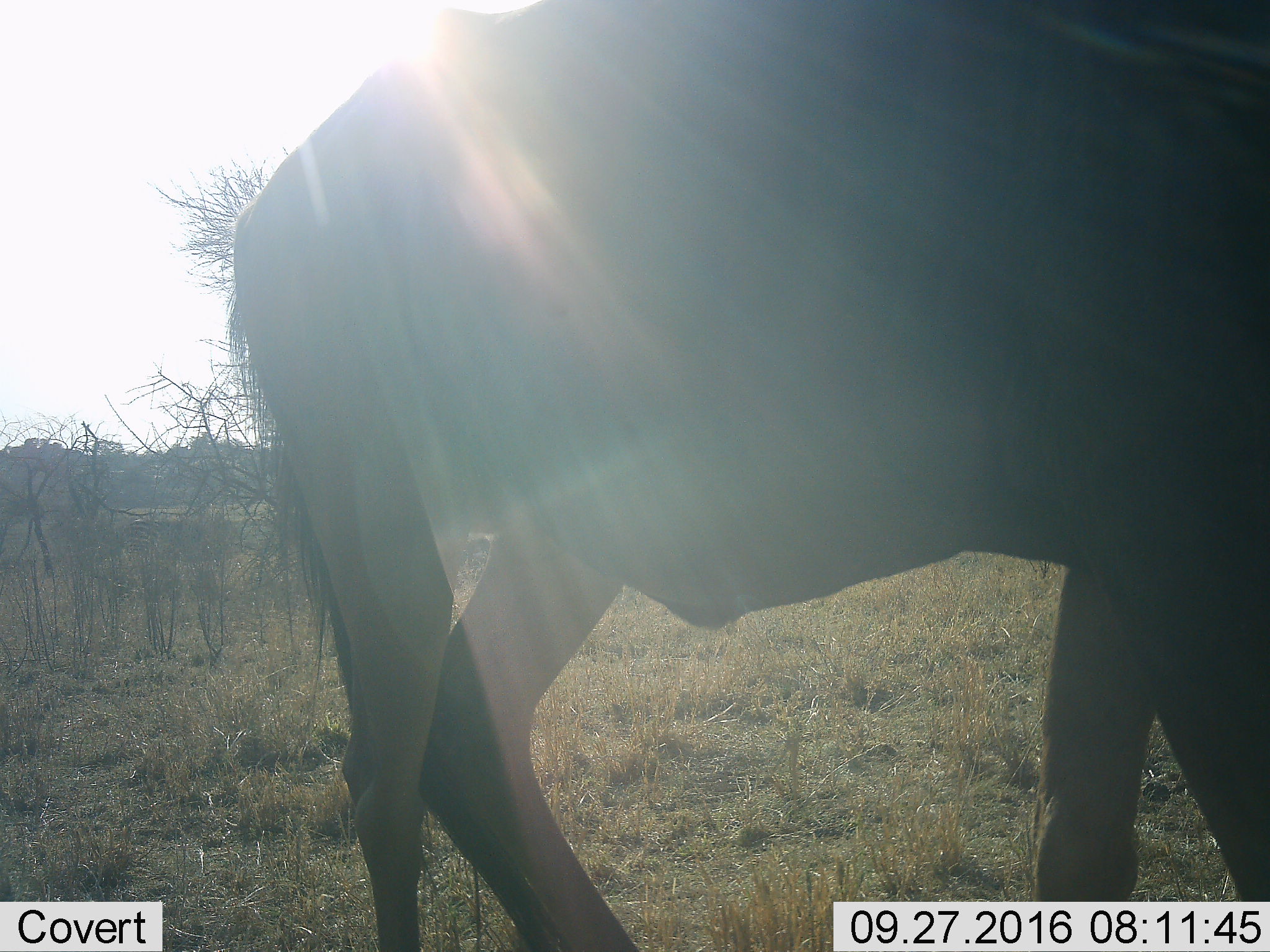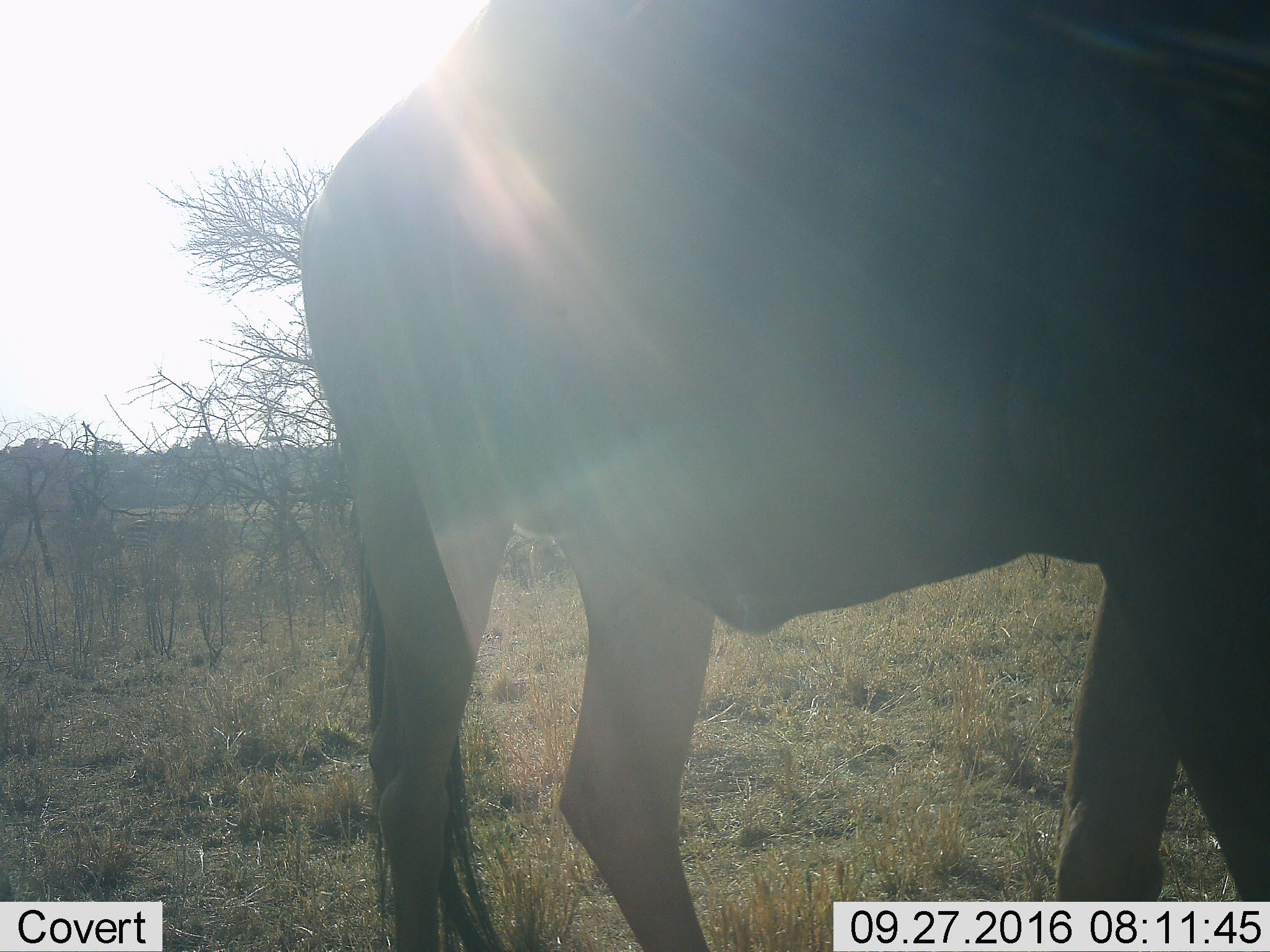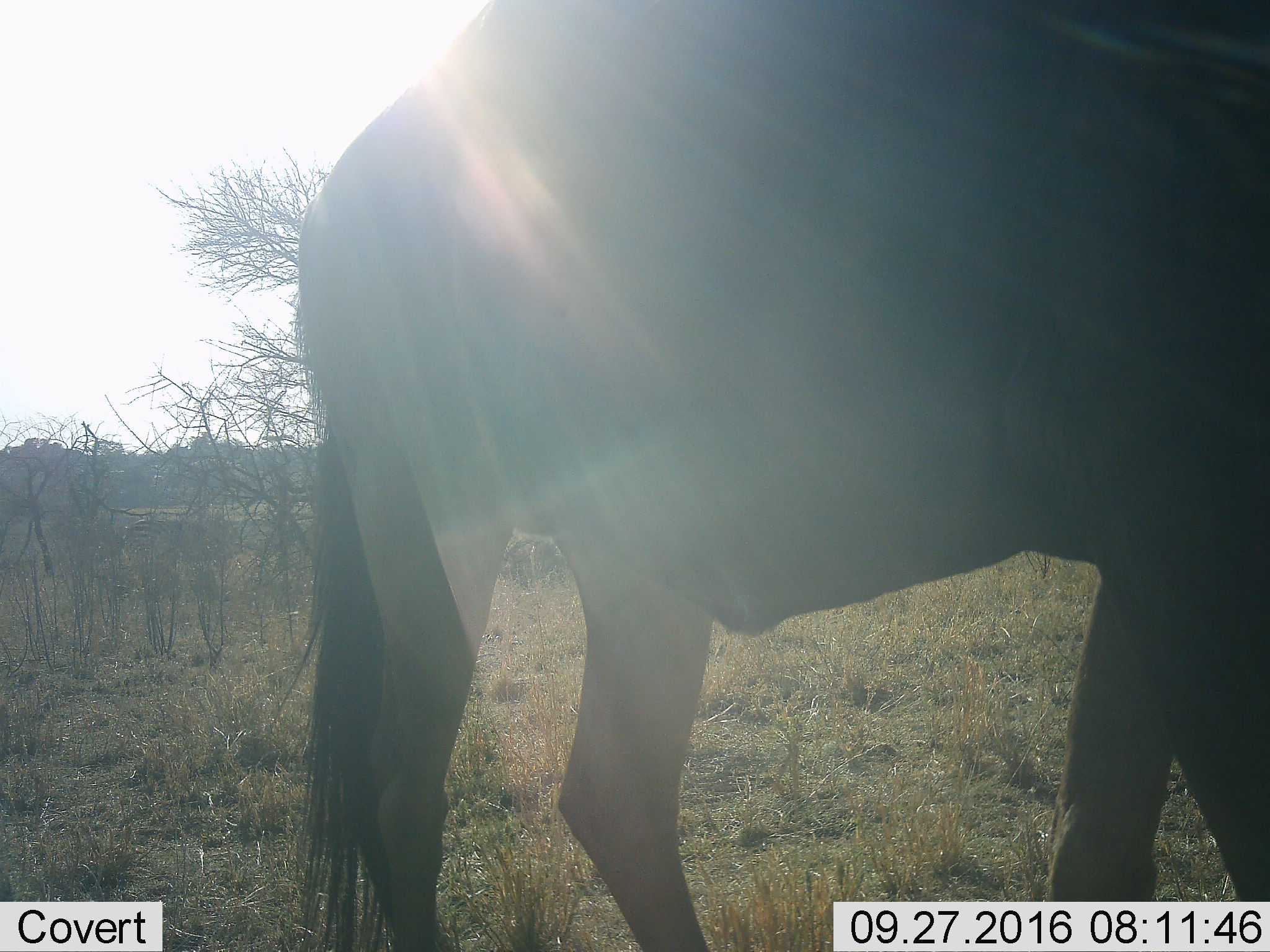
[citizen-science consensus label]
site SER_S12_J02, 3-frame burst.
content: unidentified animal